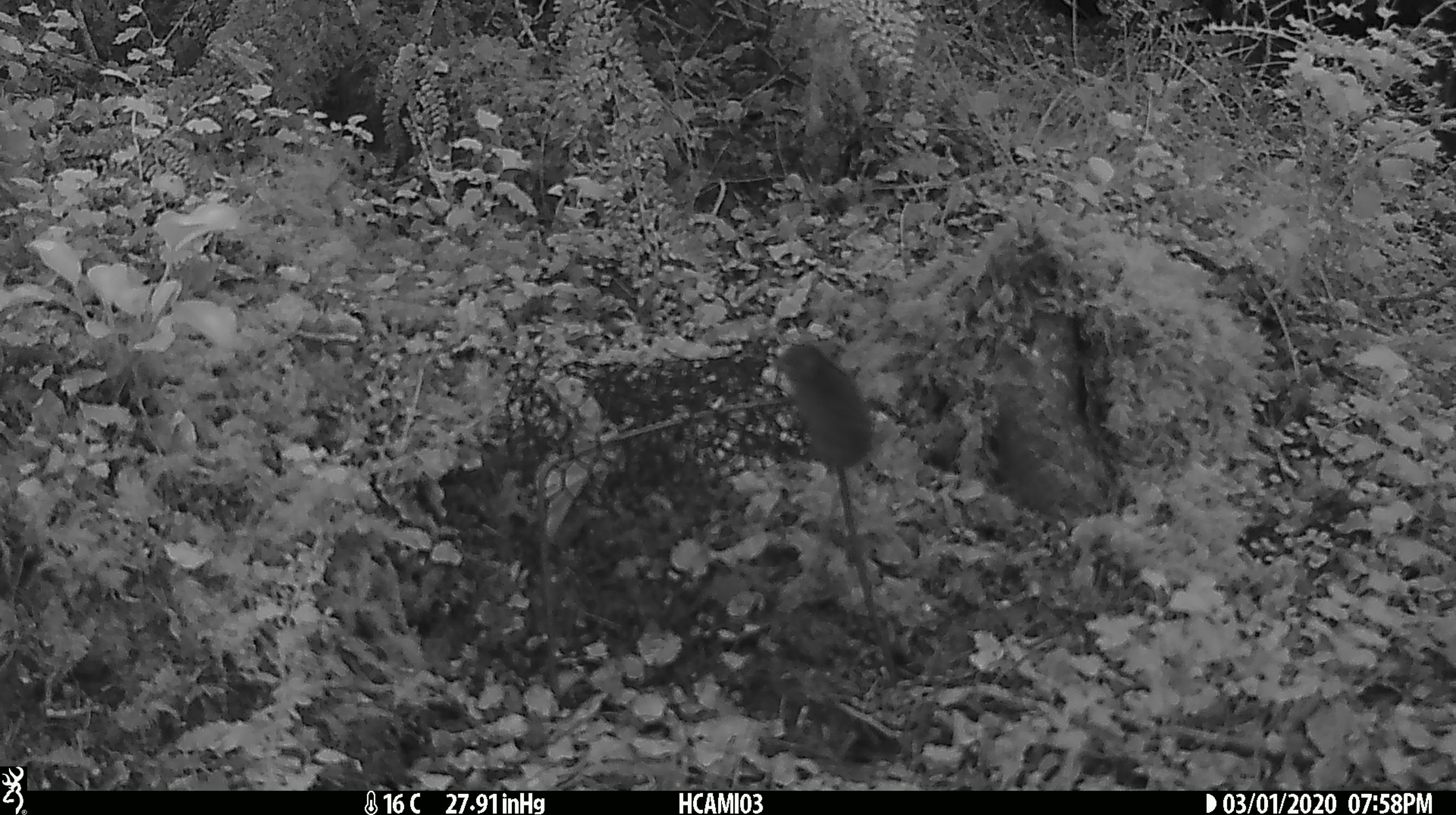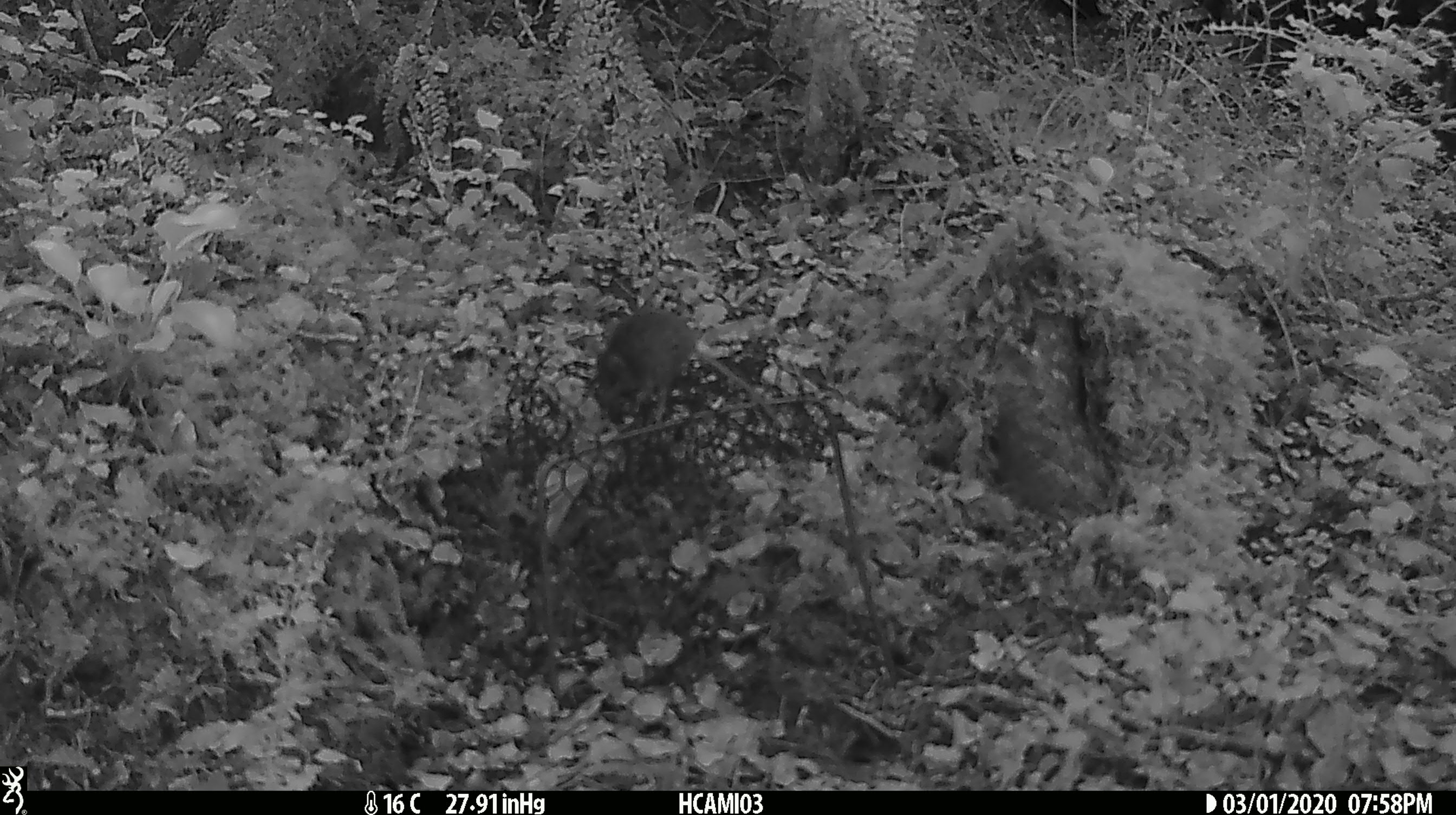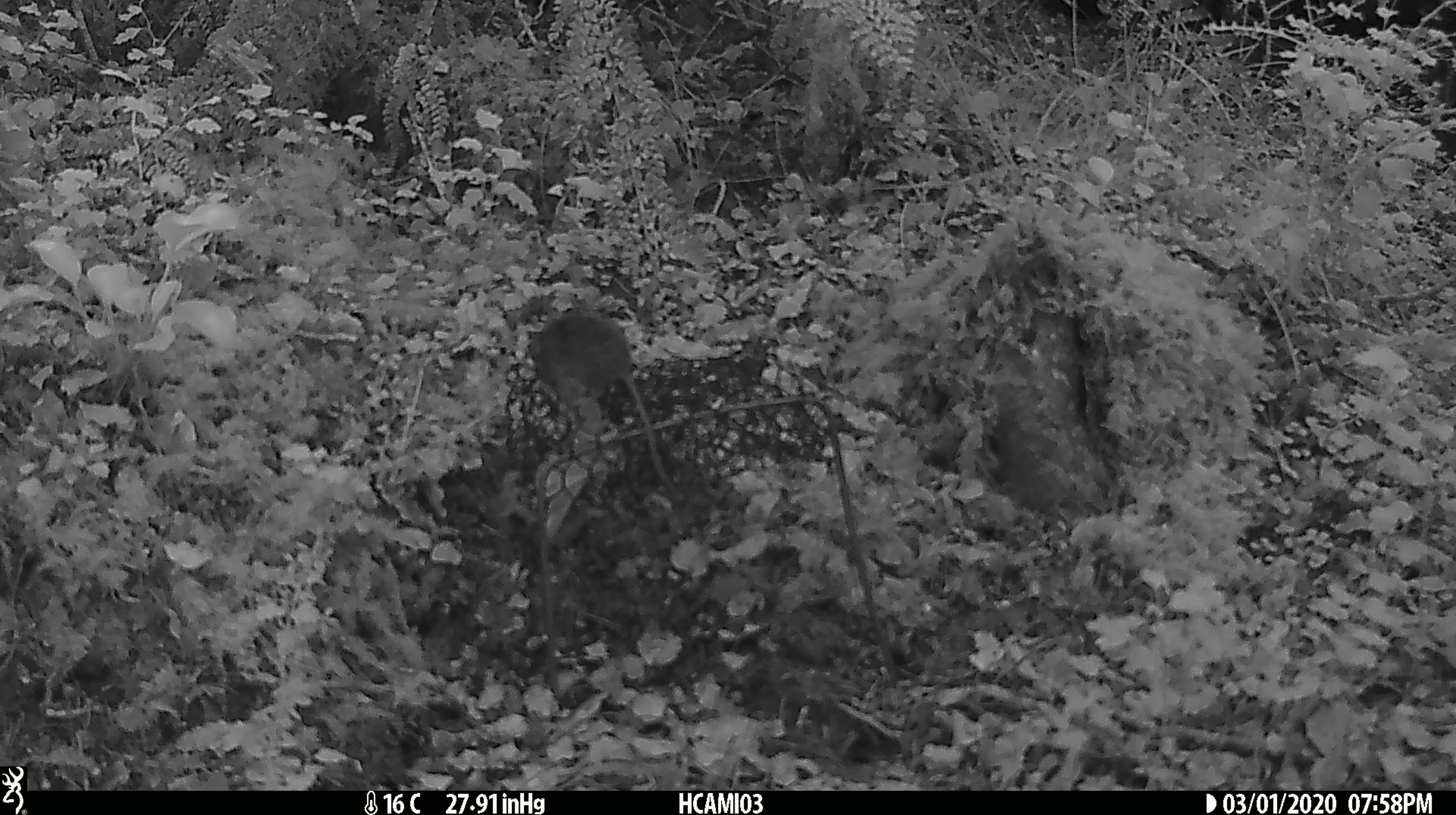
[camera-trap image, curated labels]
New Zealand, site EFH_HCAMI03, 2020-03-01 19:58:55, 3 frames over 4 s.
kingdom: Animalia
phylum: Chordata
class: Mammalia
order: Rodentia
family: Muridae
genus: Mus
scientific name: Mus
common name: mouse